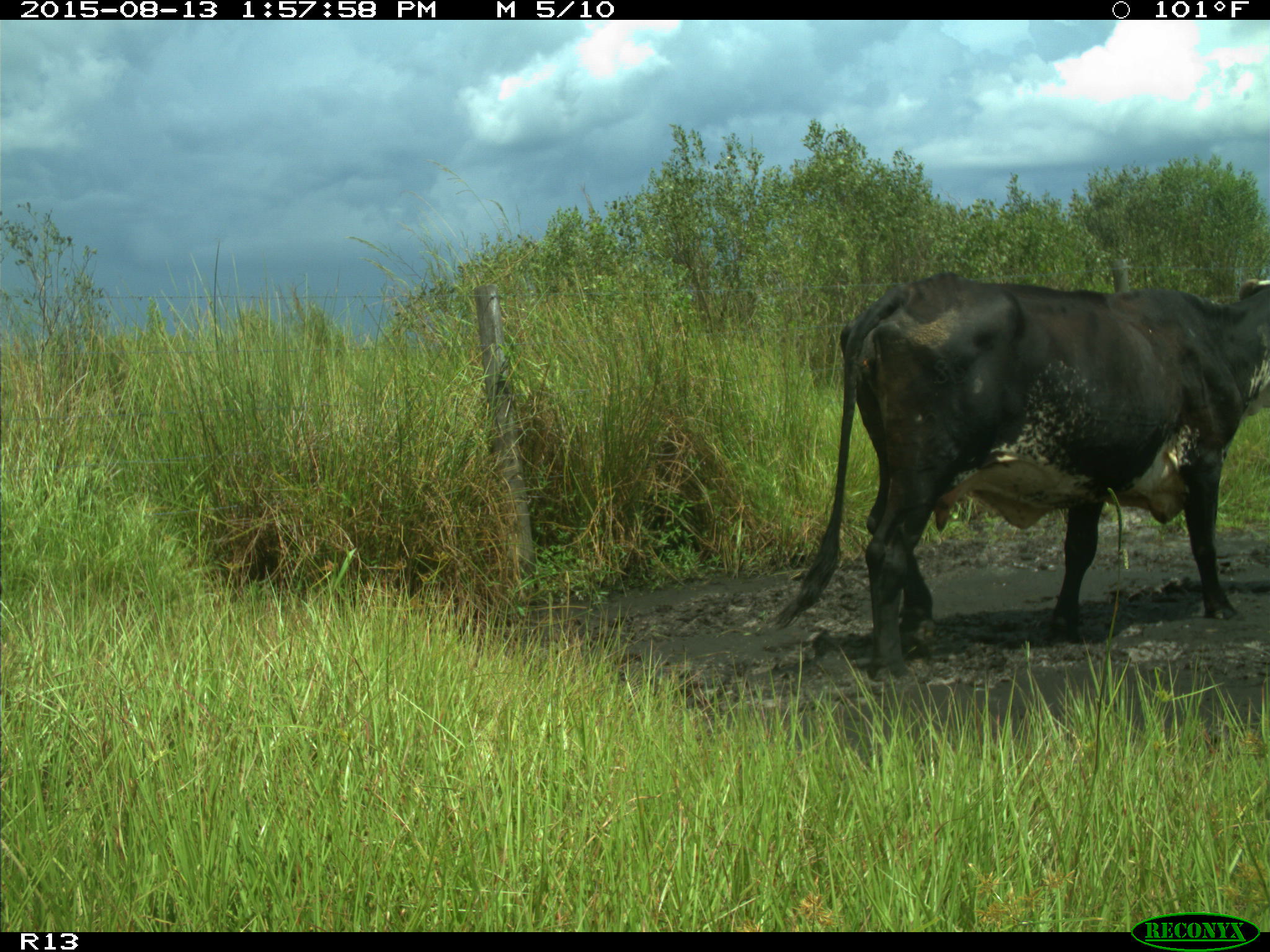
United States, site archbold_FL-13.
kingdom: Animalia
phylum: Chordata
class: Mammalia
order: Artiodactyla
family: Bovidae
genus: Bos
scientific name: Bos taurus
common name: domestic cow